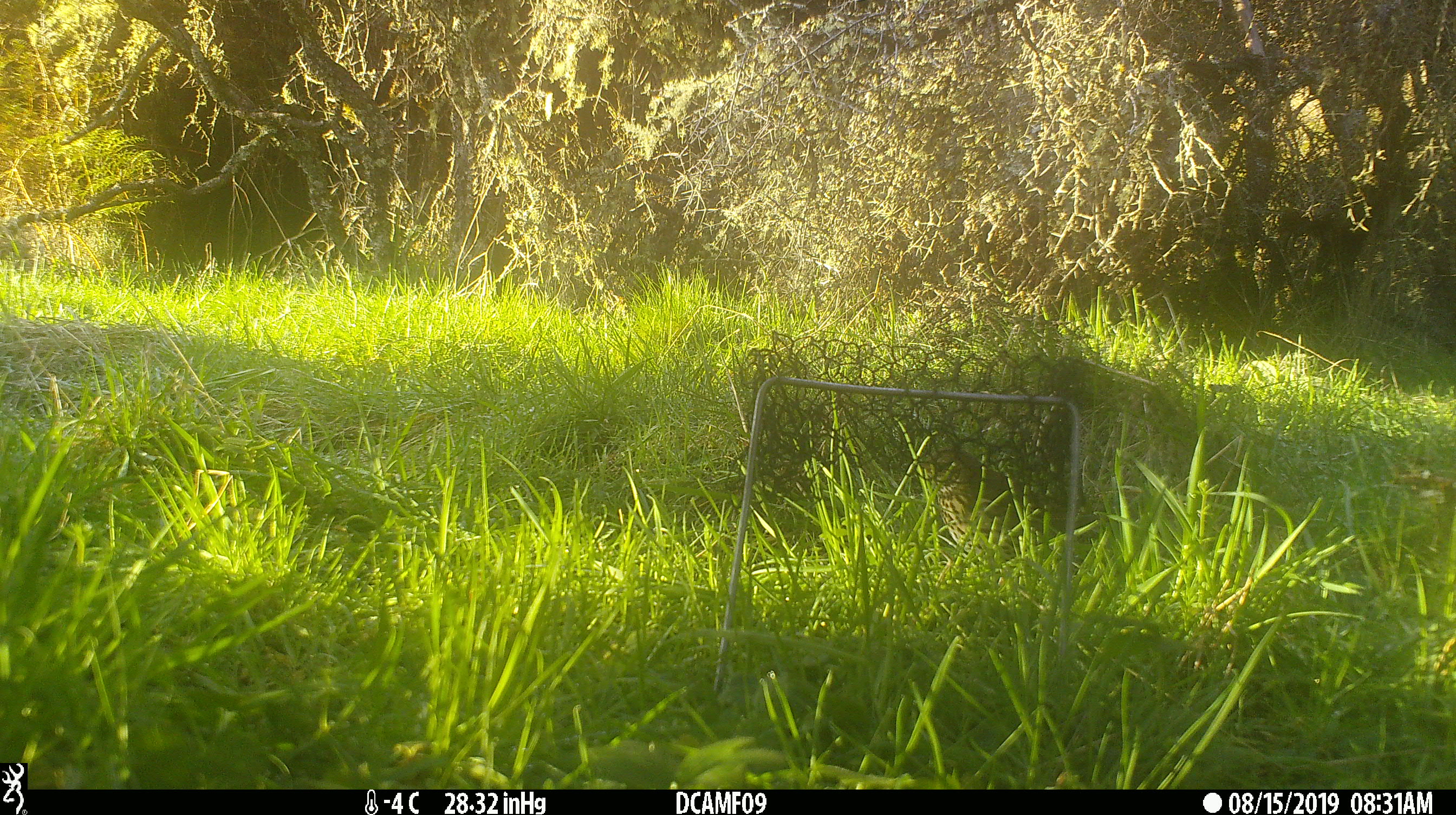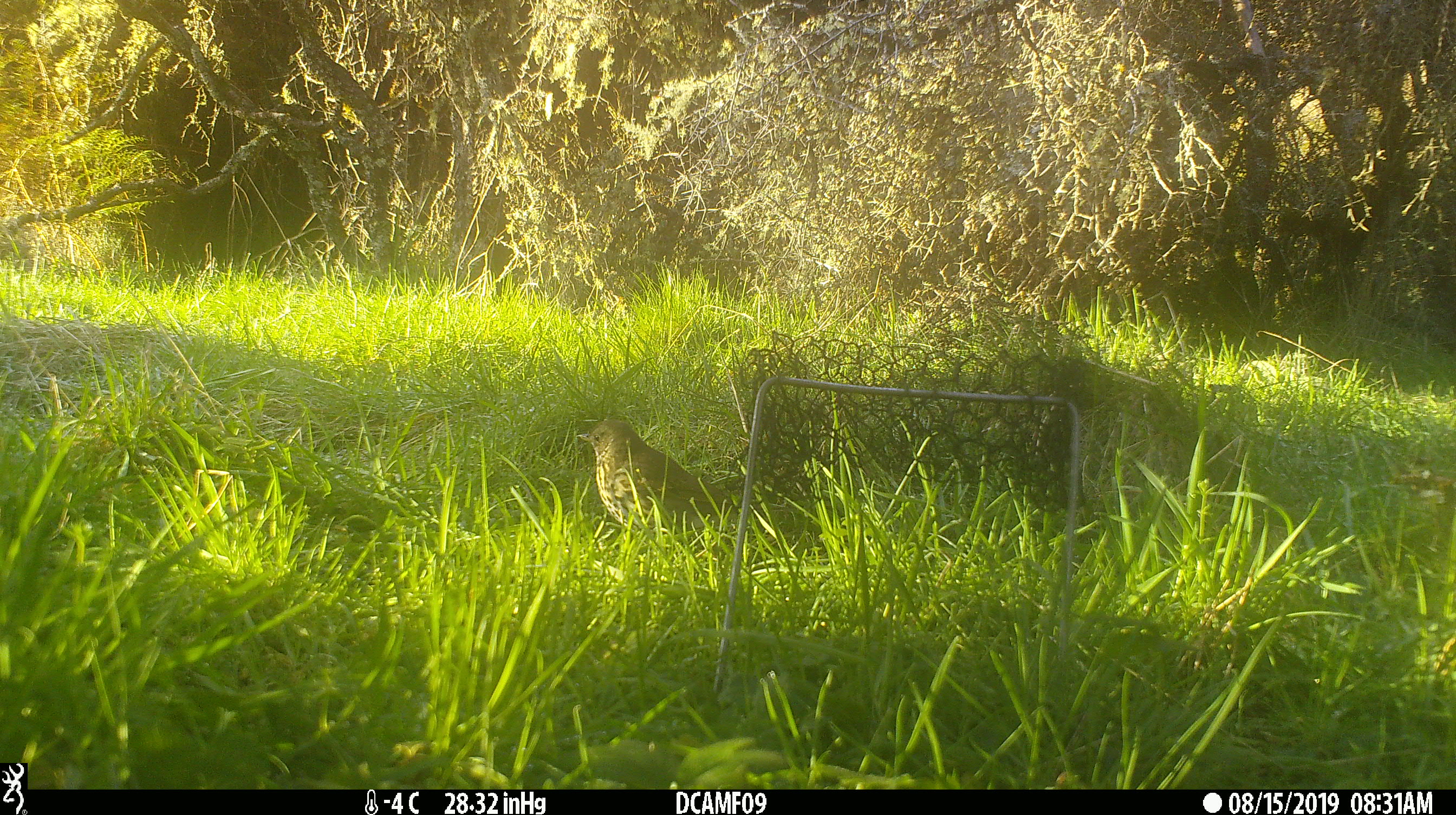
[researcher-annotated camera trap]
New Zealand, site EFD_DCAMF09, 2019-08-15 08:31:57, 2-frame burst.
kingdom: Animalia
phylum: Chordata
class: Aves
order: Passeriformes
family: Turdidae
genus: Turdus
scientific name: Turdus philomelos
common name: song thrush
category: thrush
Thrush (song thrush) (Turdus philomelos).